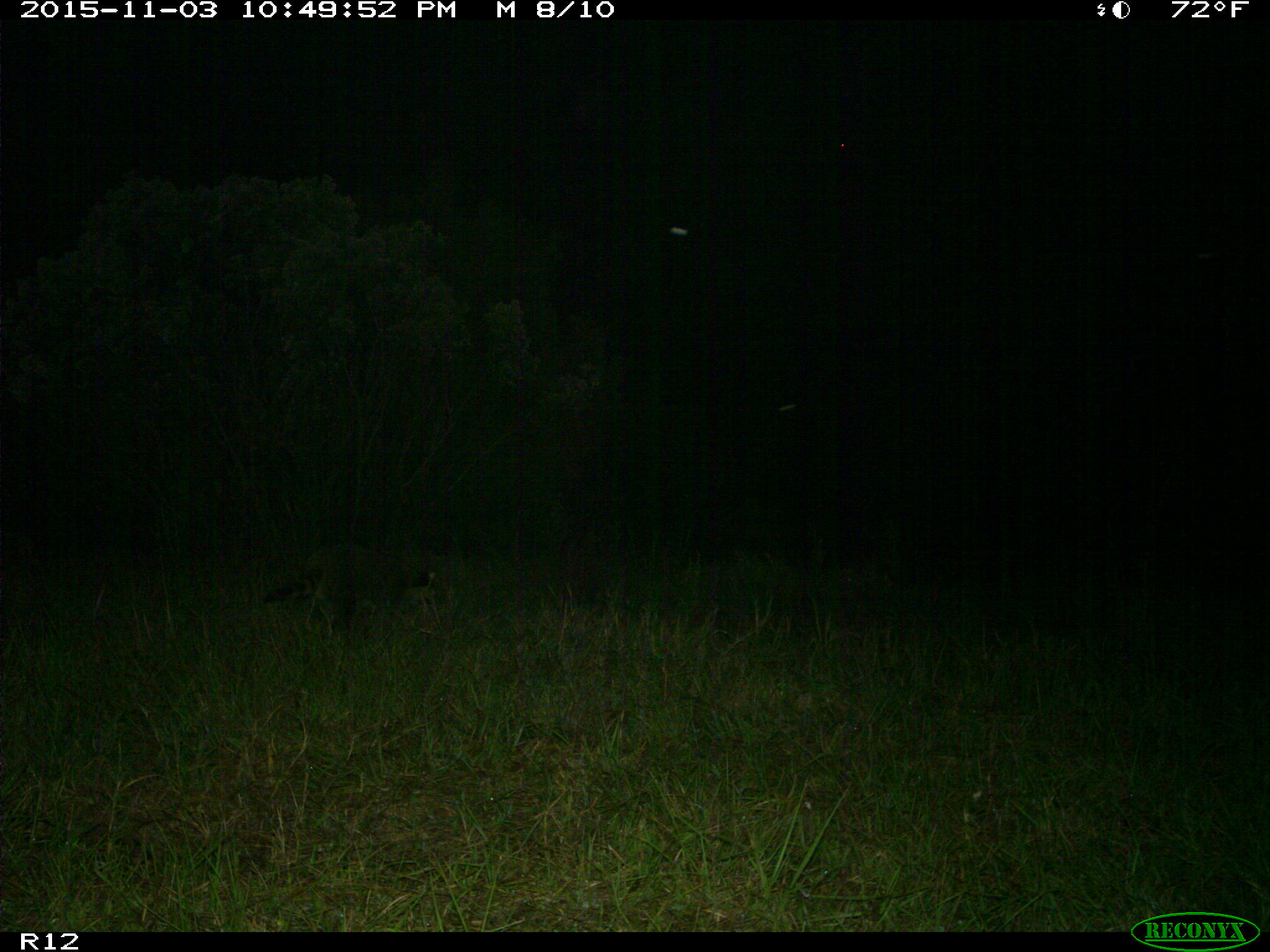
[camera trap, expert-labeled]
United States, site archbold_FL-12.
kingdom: Animalia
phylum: Chordata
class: Mammalia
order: Carnivora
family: Procyonidae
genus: Procyon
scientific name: Procyon lotor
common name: common raccoon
Procyon lotor (common raccoon).